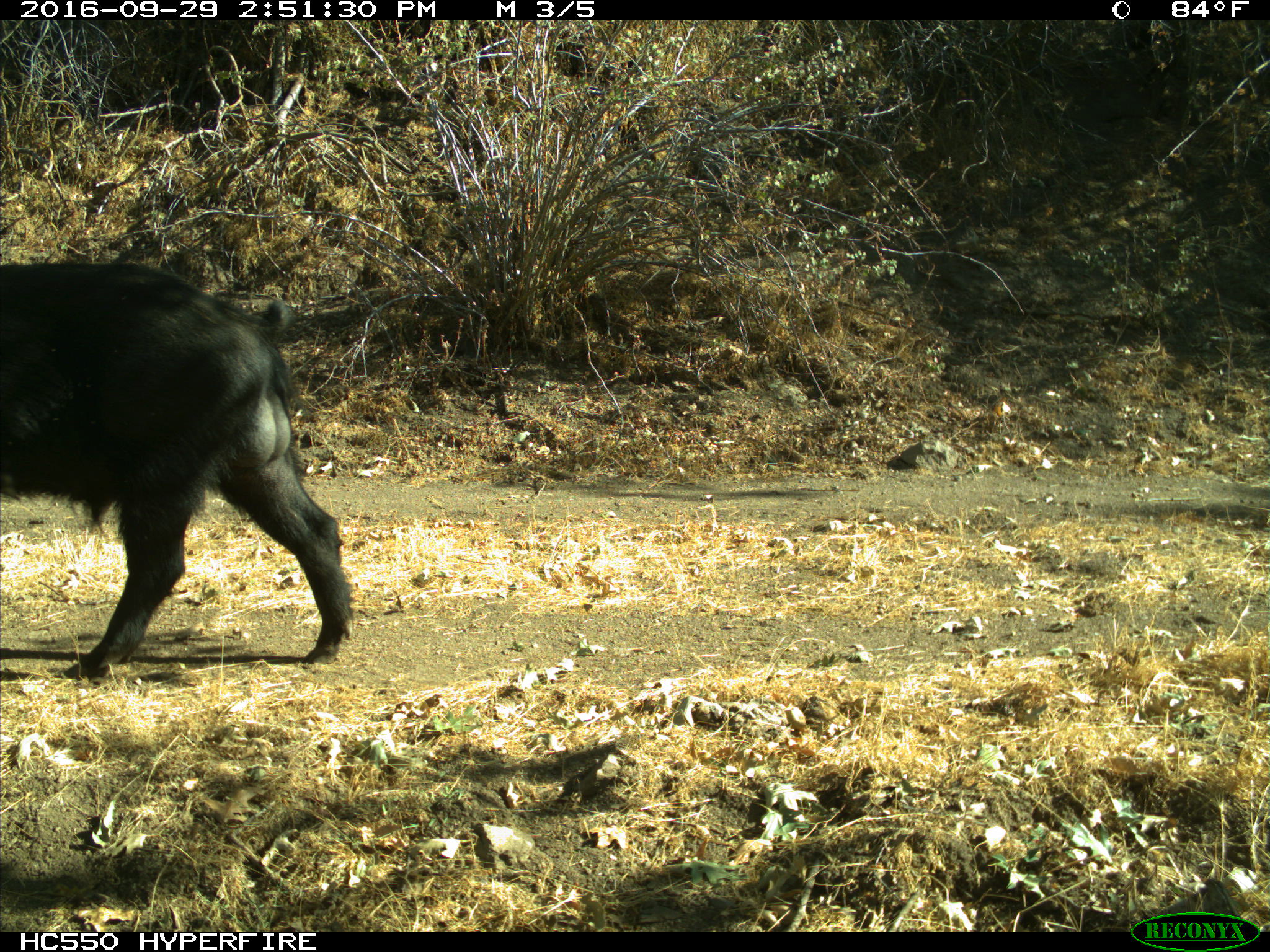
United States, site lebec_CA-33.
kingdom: Animalia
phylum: Chordata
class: Mammalia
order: Artiodactyla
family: Suidae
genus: Sus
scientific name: Sus scrofa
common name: wild boar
Sus scrofa (wild boar).